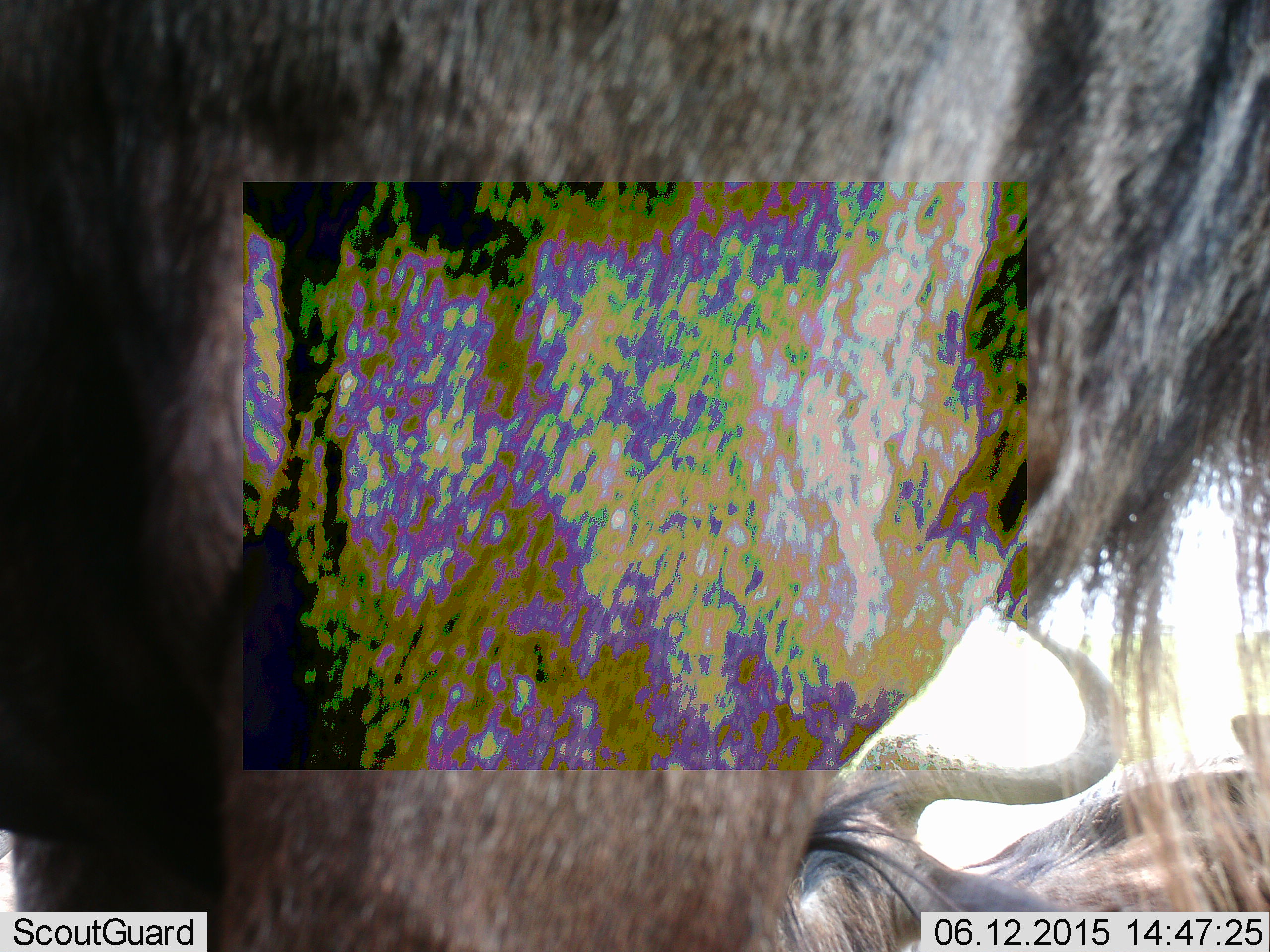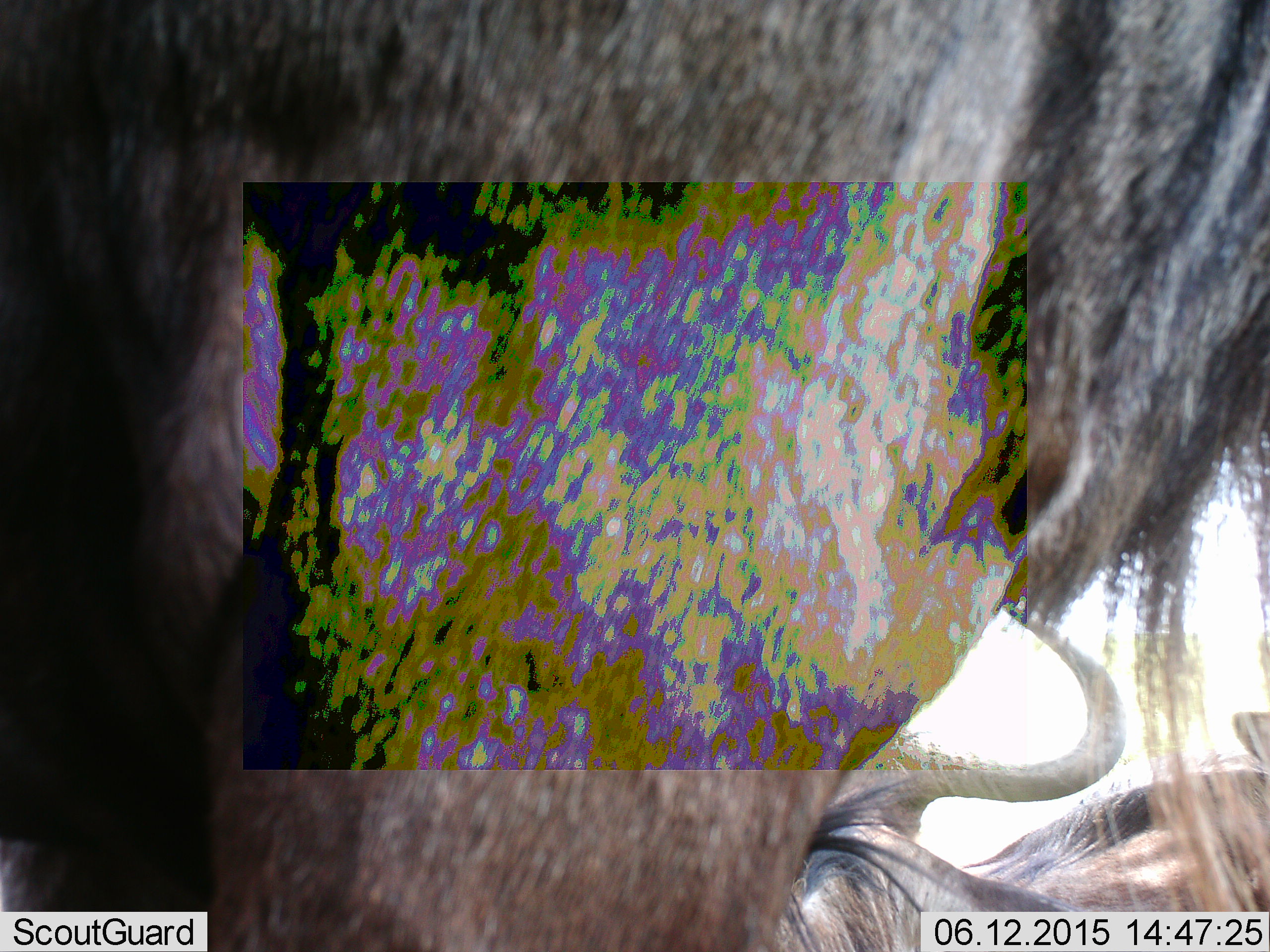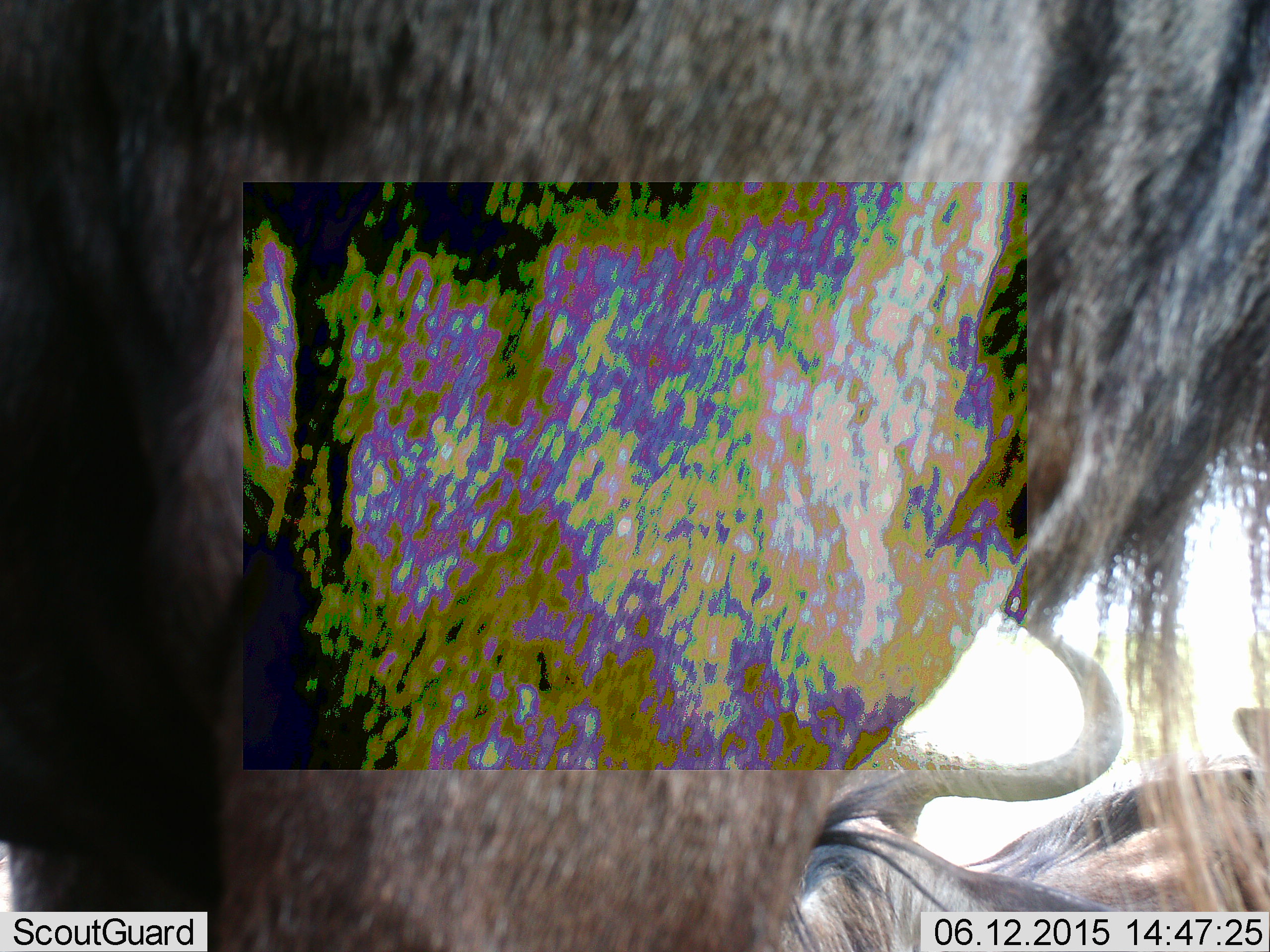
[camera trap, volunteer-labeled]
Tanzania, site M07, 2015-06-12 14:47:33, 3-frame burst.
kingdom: Animalia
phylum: Chordata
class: Mammalia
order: Artiodactyla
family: Bovidae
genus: Connochaetes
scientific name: Connochaetes taurinus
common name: blue wildebeest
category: wildebeest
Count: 2.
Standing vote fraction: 80%.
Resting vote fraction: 80%.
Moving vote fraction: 0%.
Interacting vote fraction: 0%.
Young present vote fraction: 0%.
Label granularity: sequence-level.